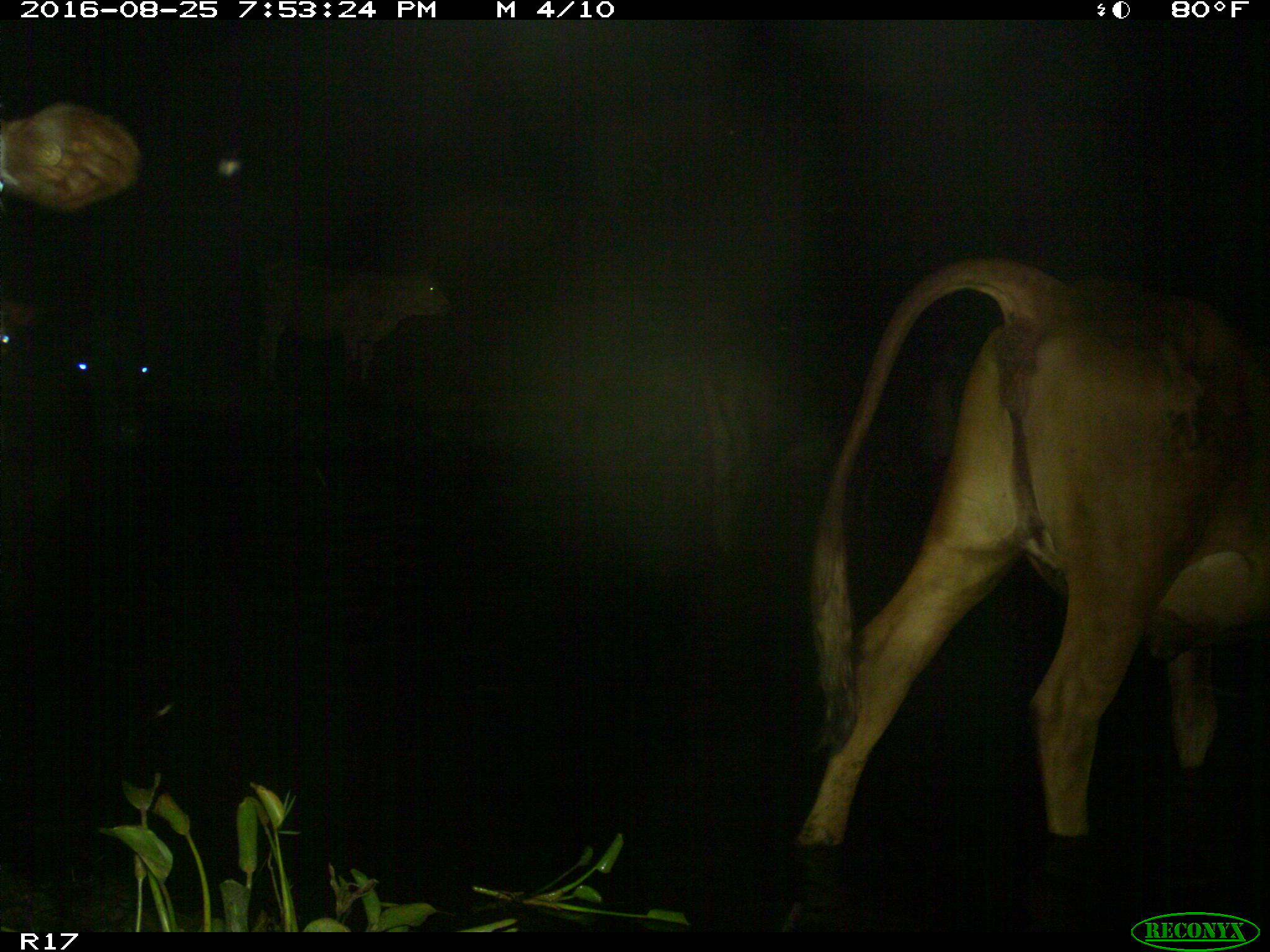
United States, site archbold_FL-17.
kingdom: Animalia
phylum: Chordata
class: Mammalia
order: Artiodactyla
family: Bovidae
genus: Bos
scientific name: Bos taurus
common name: domestic cow